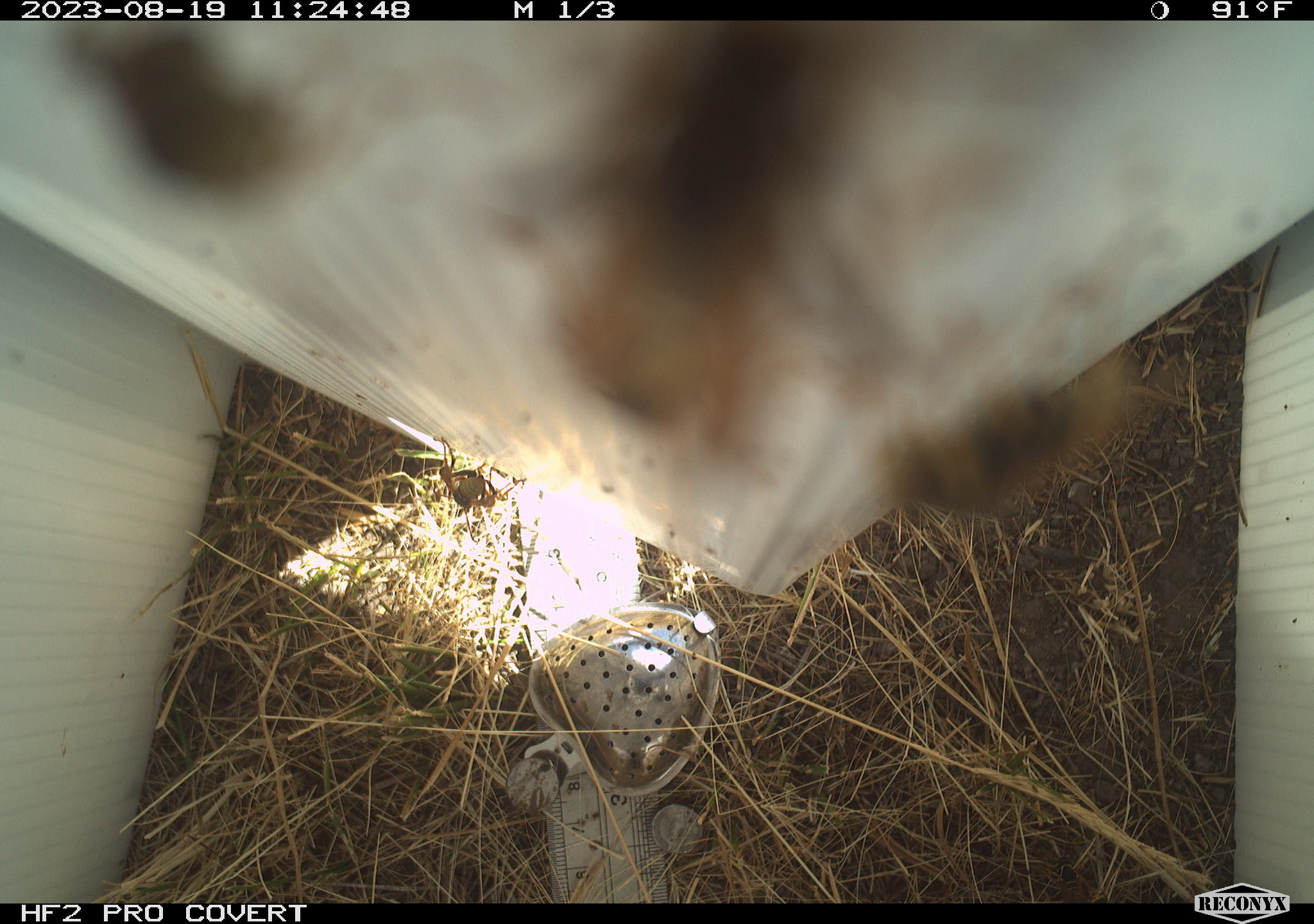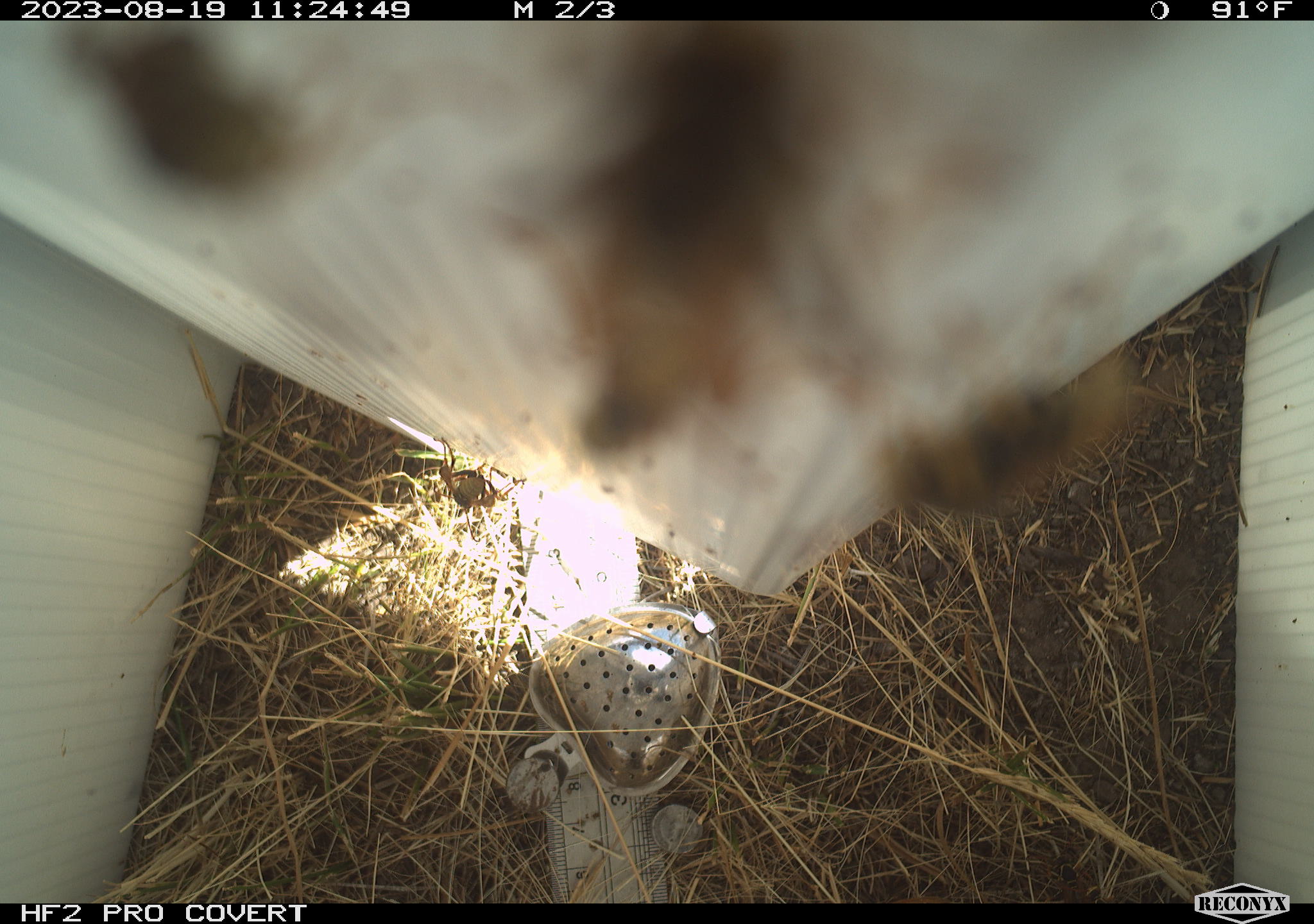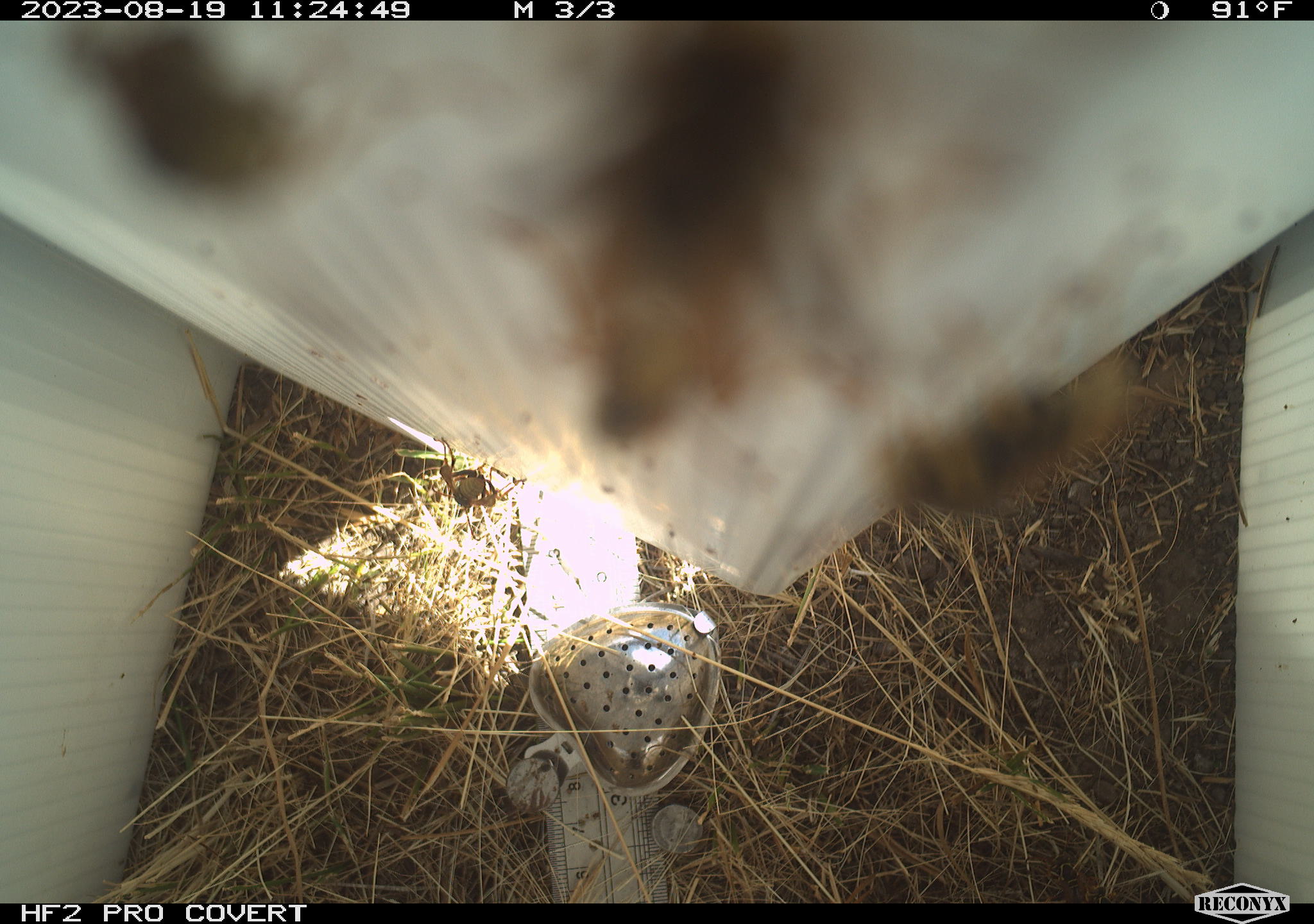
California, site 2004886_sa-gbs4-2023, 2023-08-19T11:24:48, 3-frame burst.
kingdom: Animalia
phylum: Arthropoda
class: Insecta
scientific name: Insecta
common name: insect